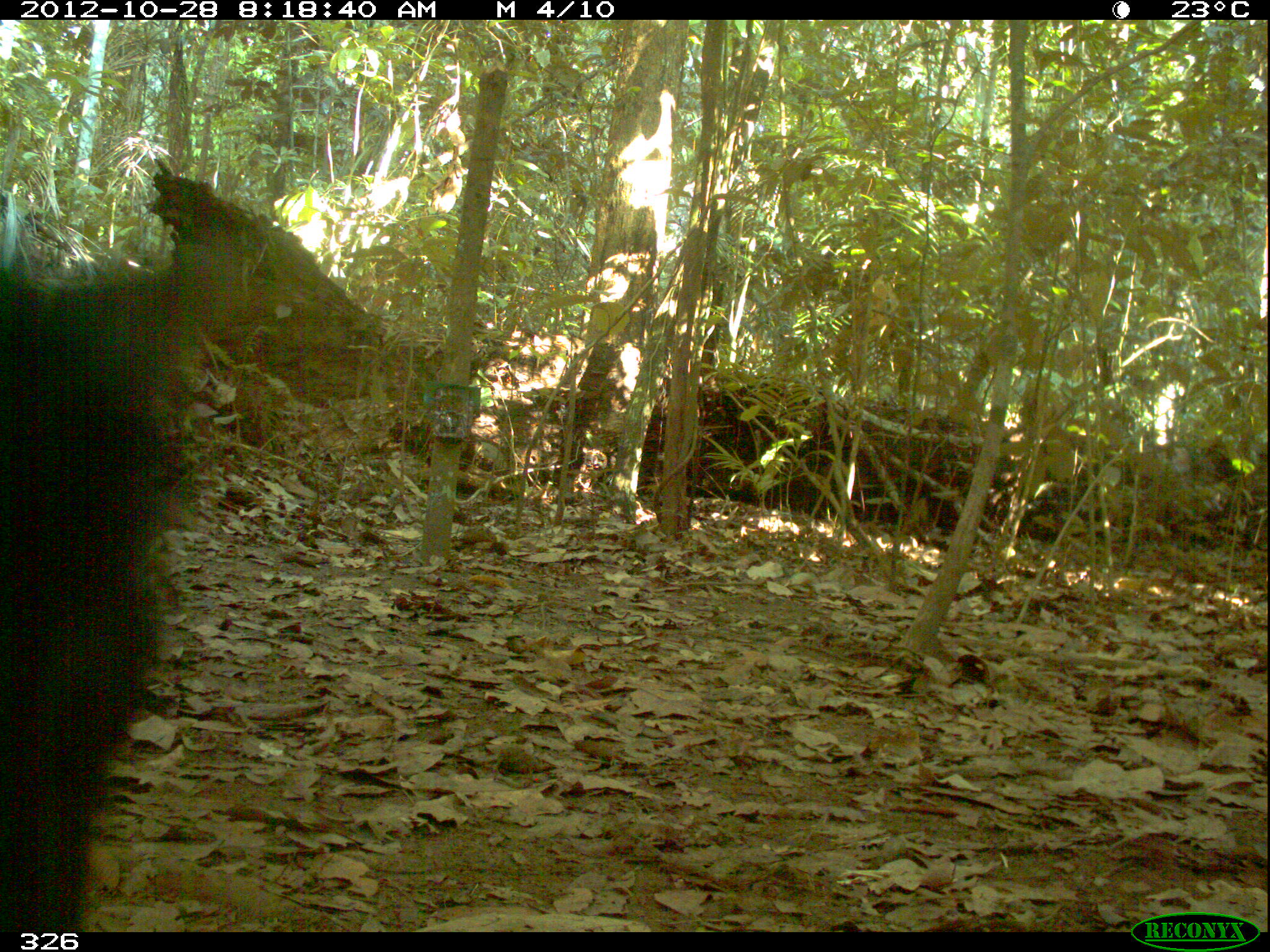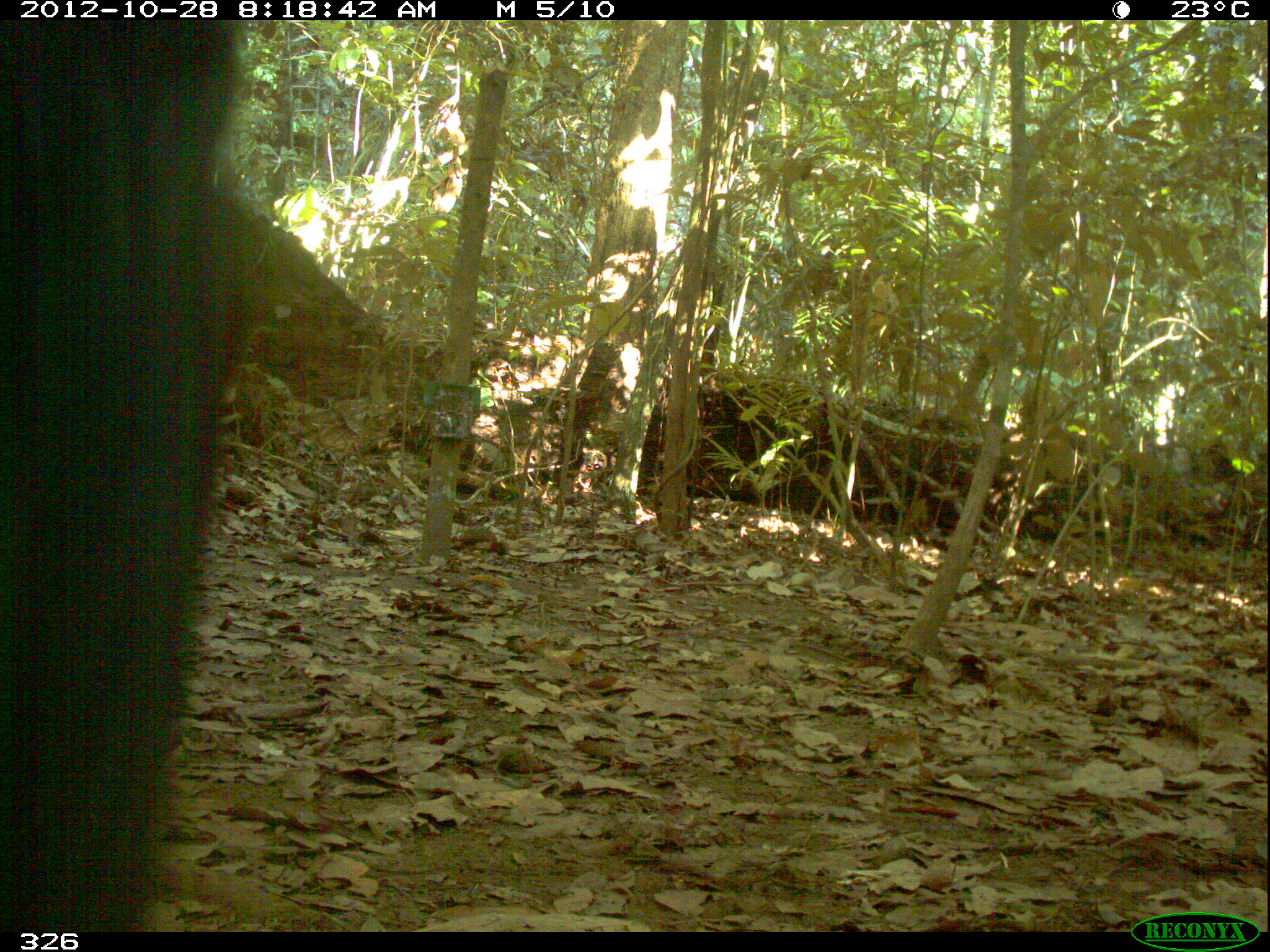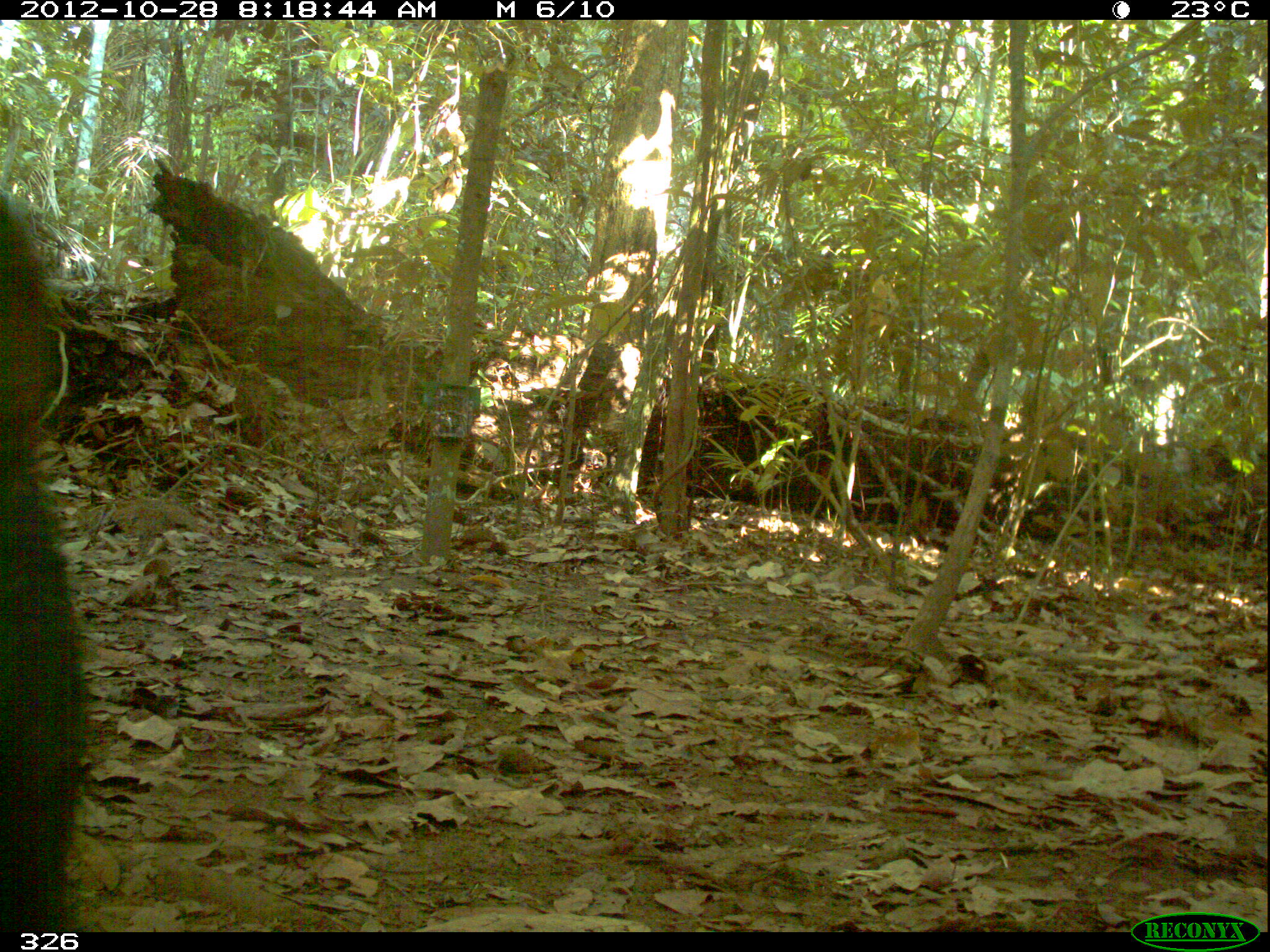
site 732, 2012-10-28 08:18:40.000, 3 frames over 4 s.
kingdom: Animalia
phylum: Chordata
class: Mammalia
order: Artiodactyla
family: Tayassuidae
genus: Tayassu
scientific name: Tayassu pecari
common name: white-lipped peccary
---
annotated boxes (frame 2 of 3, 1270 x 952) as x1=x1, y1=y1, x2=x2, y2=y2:
tayassu pecari: x1=0, y1=18, x2=237, y2=929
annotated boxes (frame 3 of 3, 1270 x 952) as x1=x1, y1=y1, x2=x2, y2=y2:
tayassu pecari: x1=0, y1=195, x2=85, y2=929